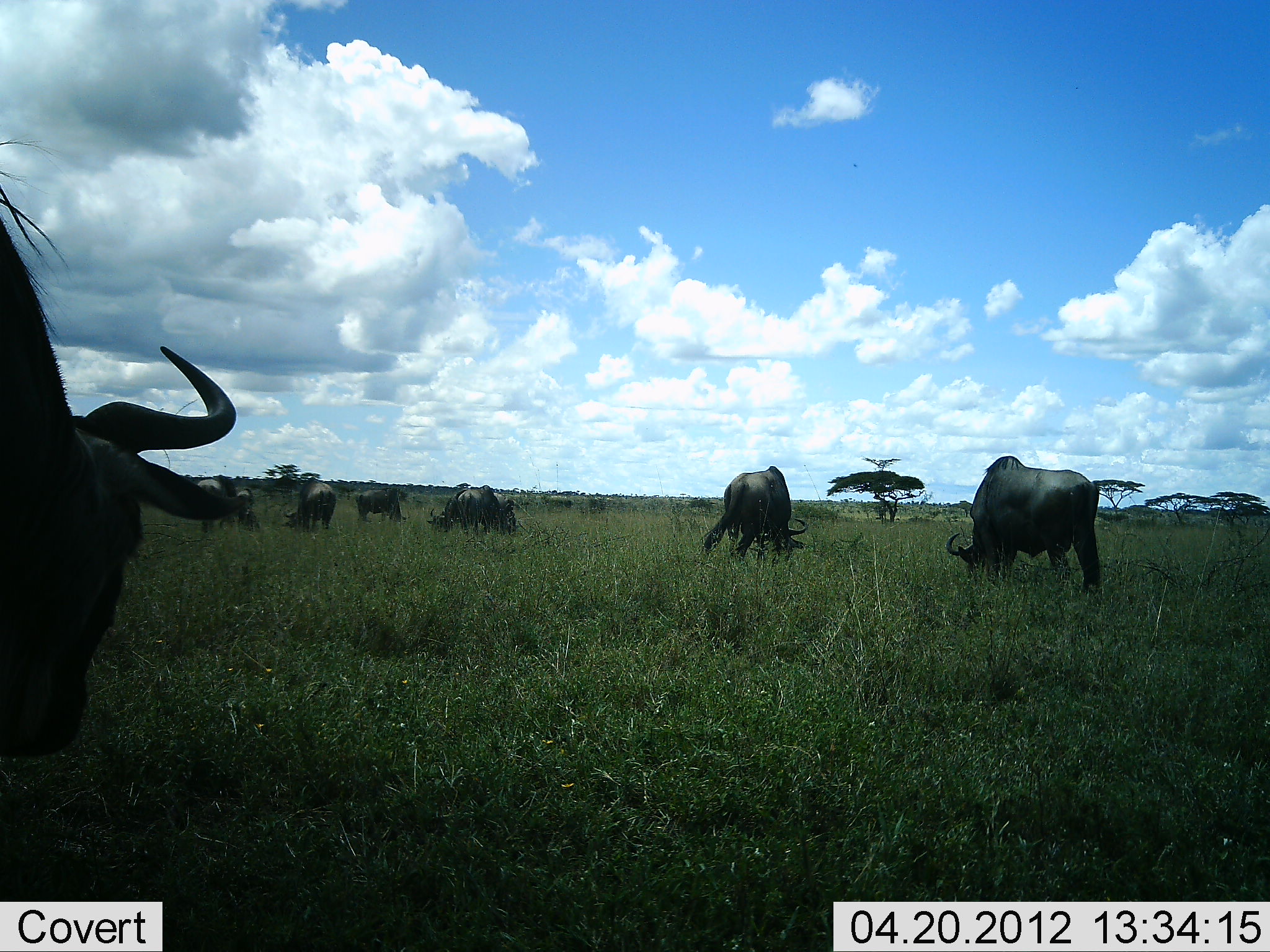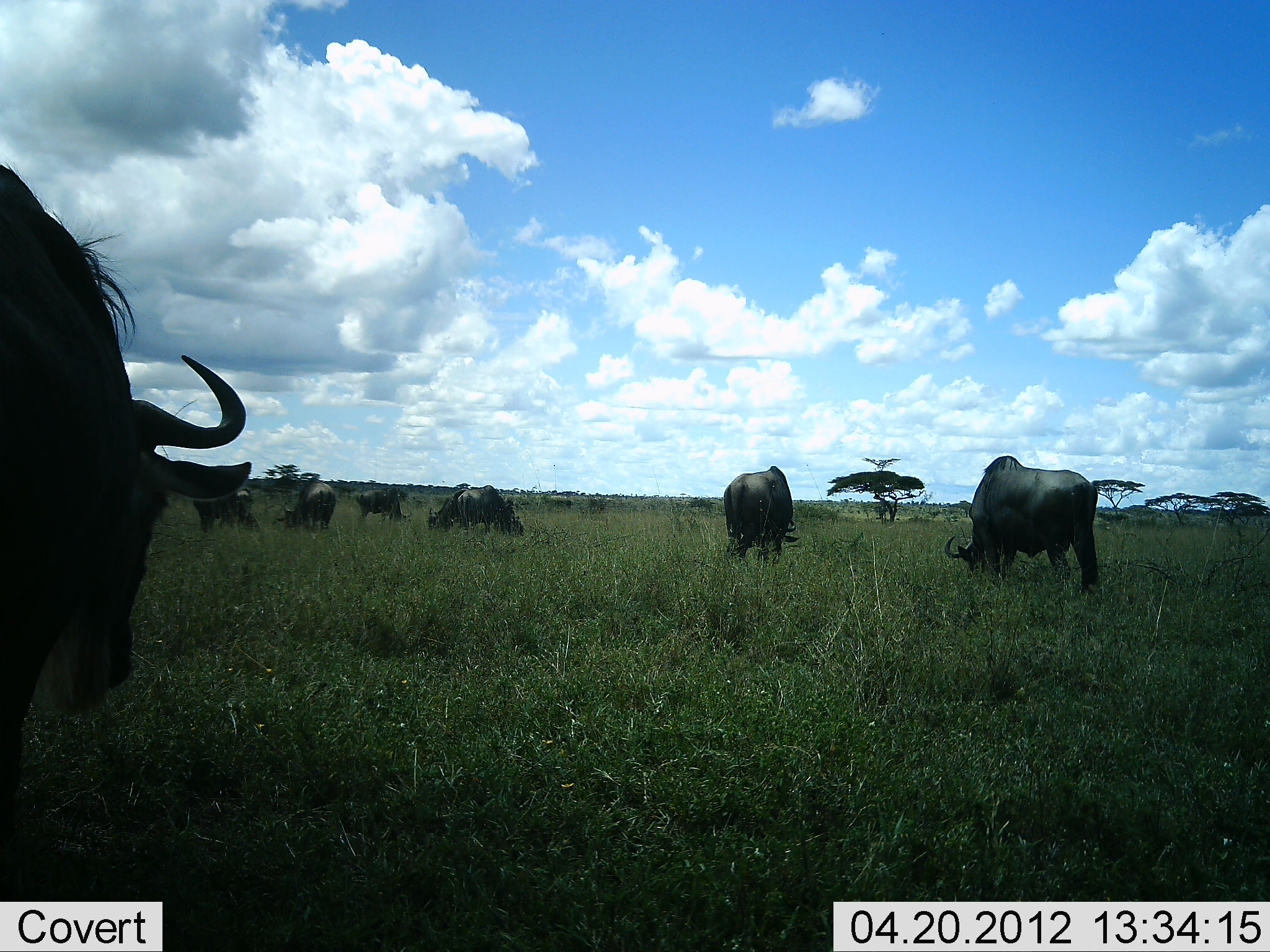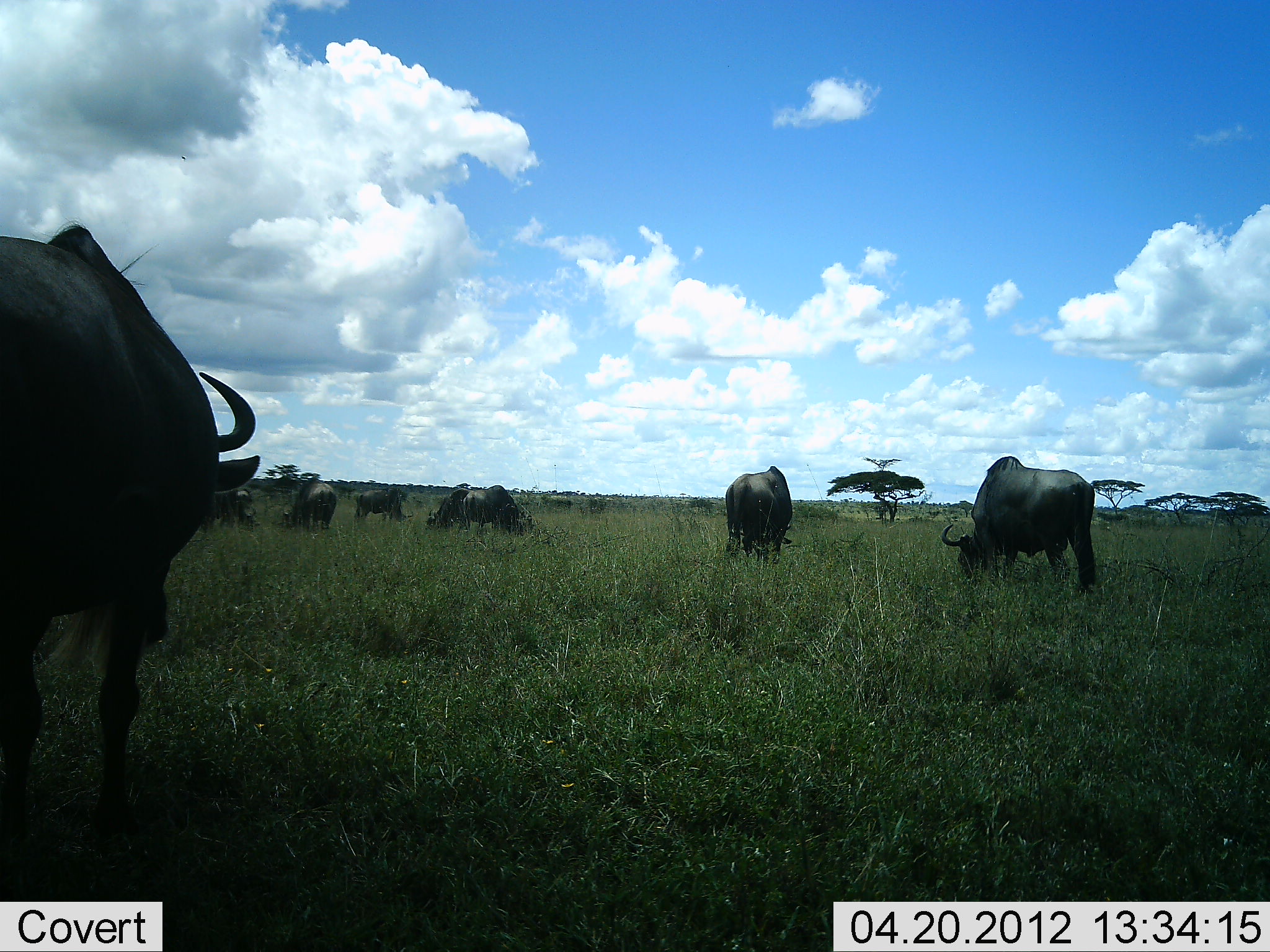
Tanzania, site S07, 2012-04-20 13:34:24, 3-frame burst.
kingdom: Animalia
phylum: Chordata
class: Mammalia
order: Artiodactyla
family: Bovidae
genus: Connochaetes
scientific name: Connochaetes taurinus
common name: blue wildebeest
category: wildebeest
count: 8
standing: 45%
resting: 0%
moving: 34%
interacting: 0%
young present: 3%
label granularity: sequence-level